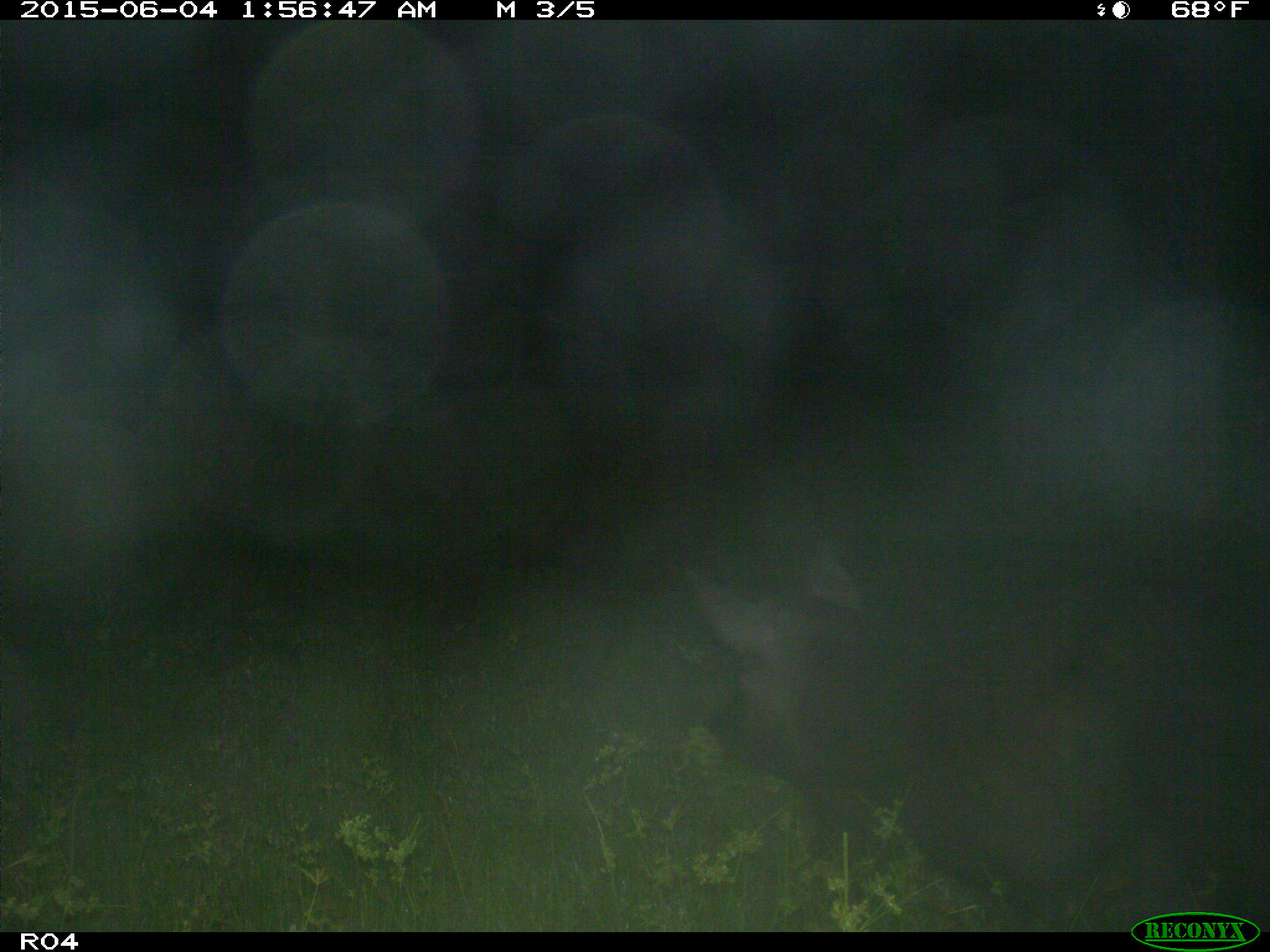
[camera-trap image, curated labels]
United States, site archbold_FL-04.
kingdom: Animalia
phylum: Chordata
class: Mammalia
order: Artiodactyla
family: Suidae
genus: Sus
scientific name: Sus scrofa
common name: wild boar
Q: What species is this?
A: Sus scrofa (wild boar).